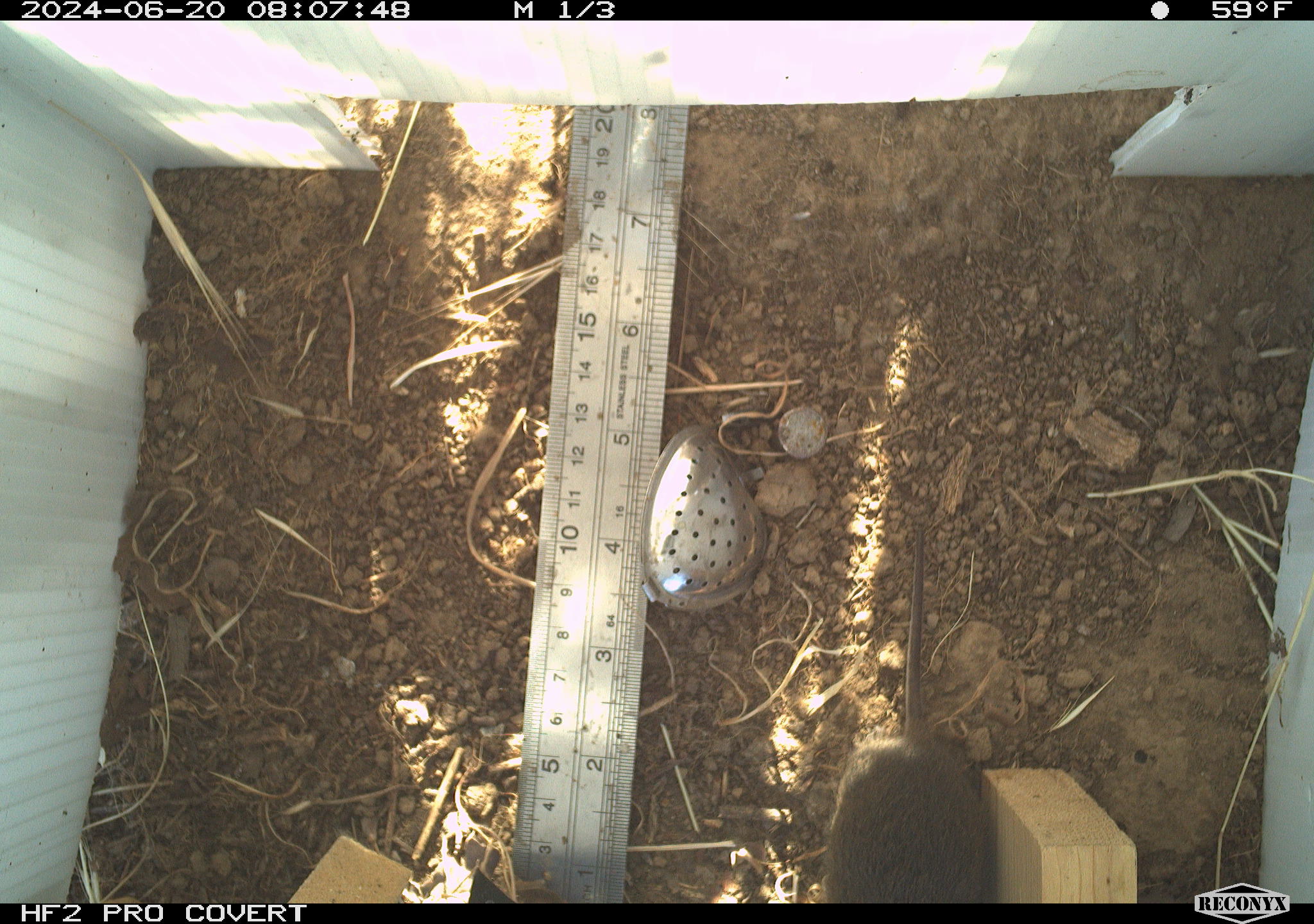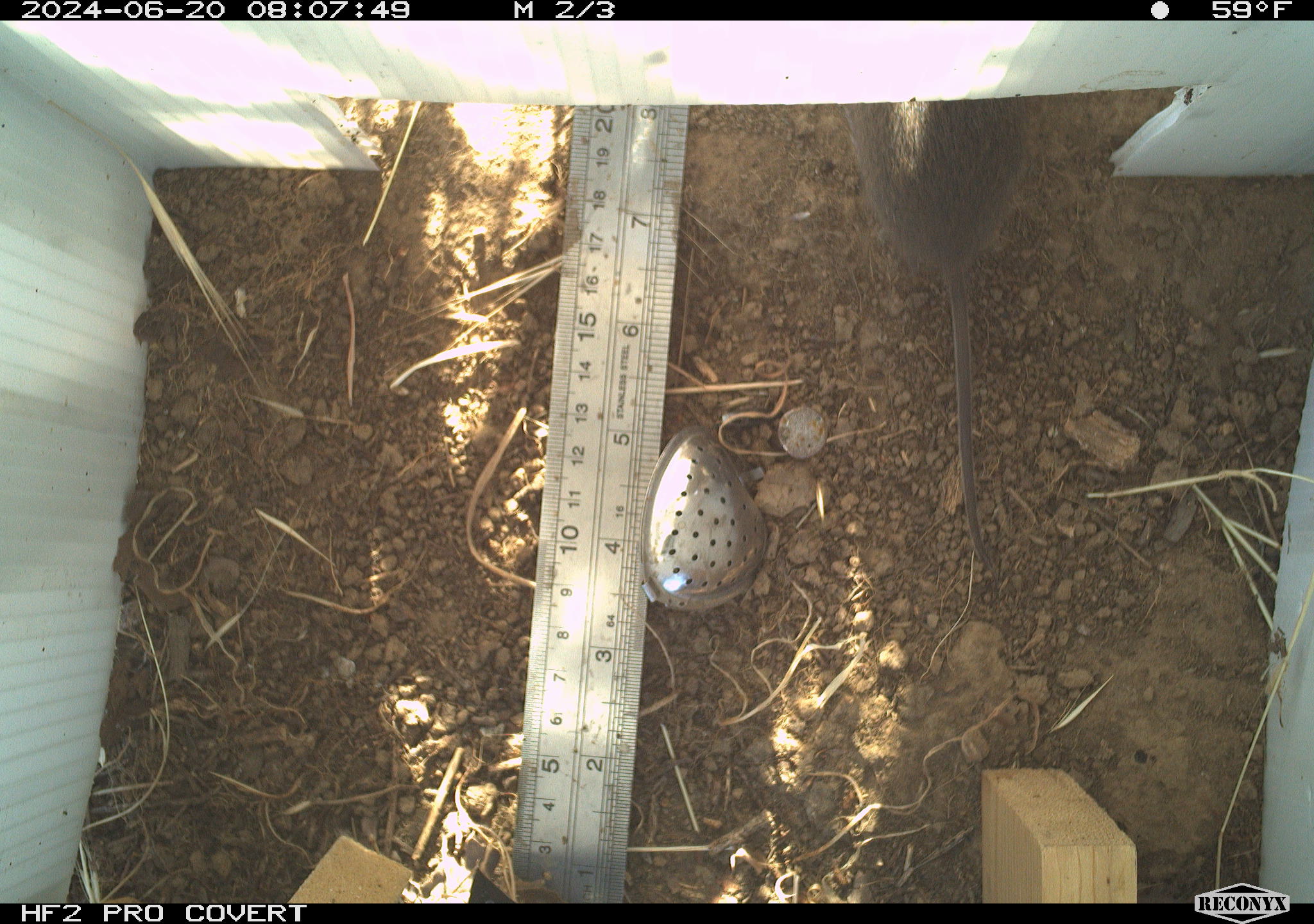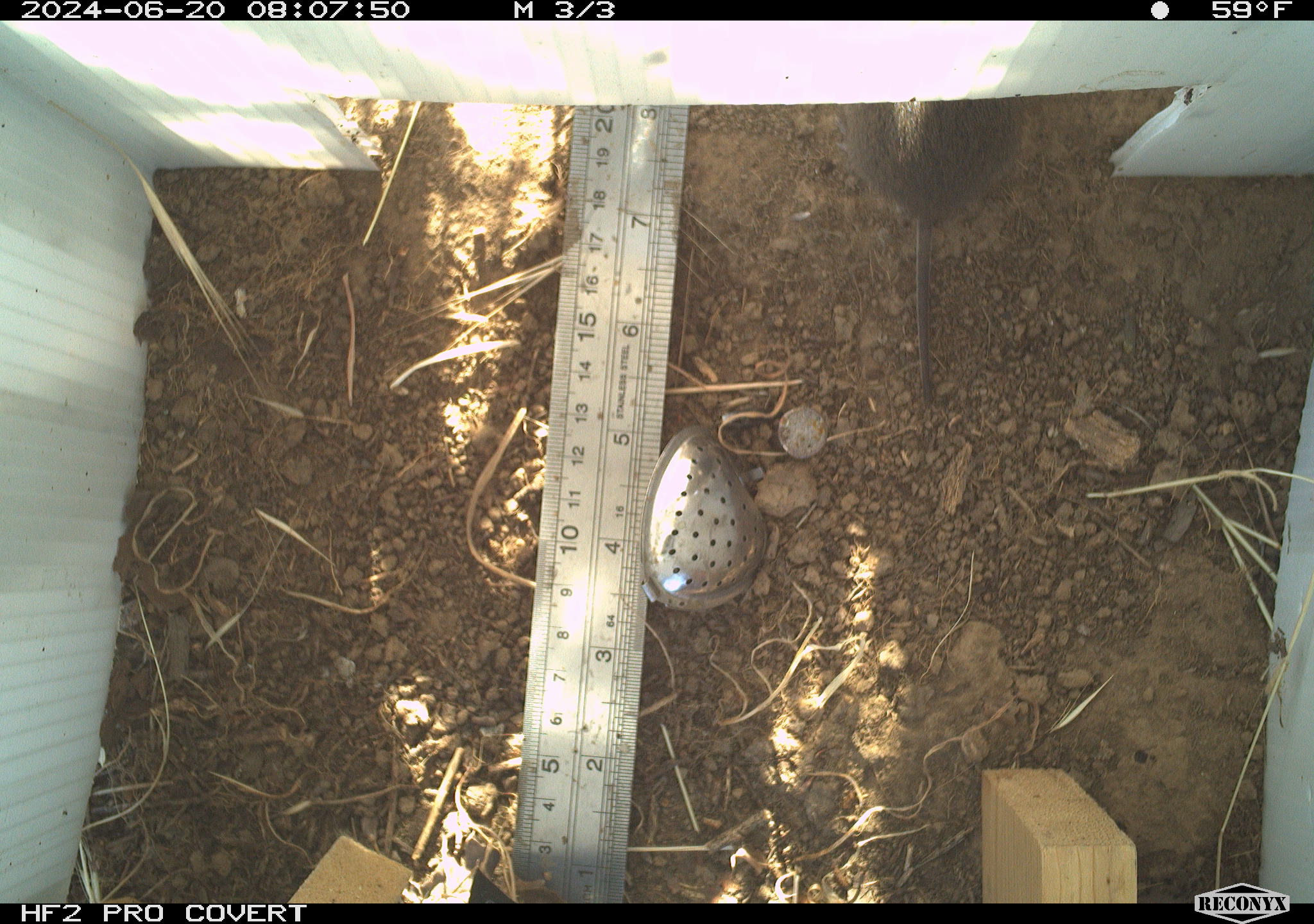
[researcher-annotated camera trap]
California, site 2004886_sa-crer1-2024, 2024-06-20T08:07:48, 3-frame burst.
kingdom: Animalia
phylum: Chordata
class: Mammalia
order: Rodentia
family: Cricetidae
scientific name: Arvicolinae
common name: voles, lemmings, and muskrats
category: arvicolinae subfamily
Arvicolinae subfamily (voles, lemmings, and muskrats) (Arvicolinae).